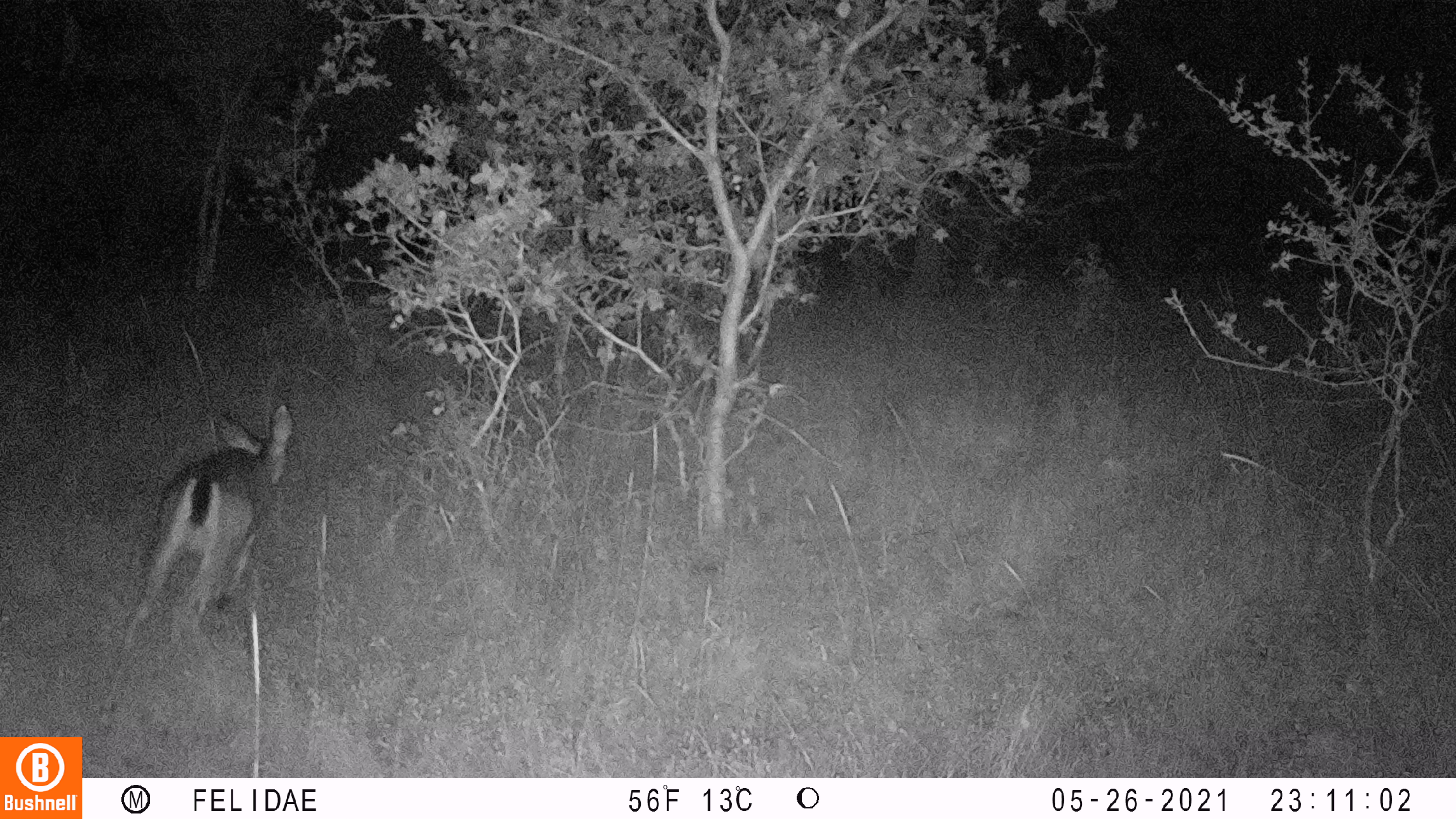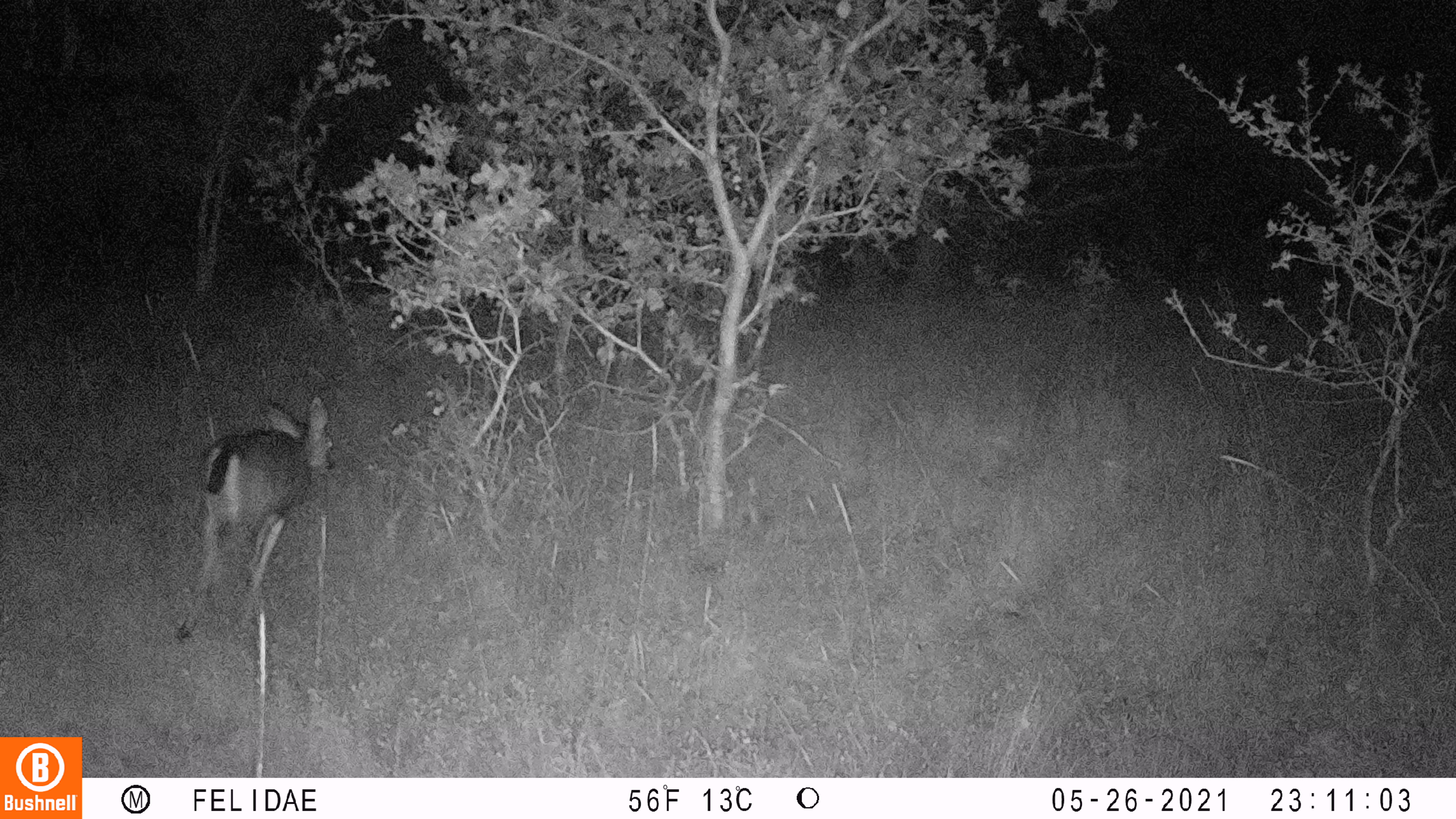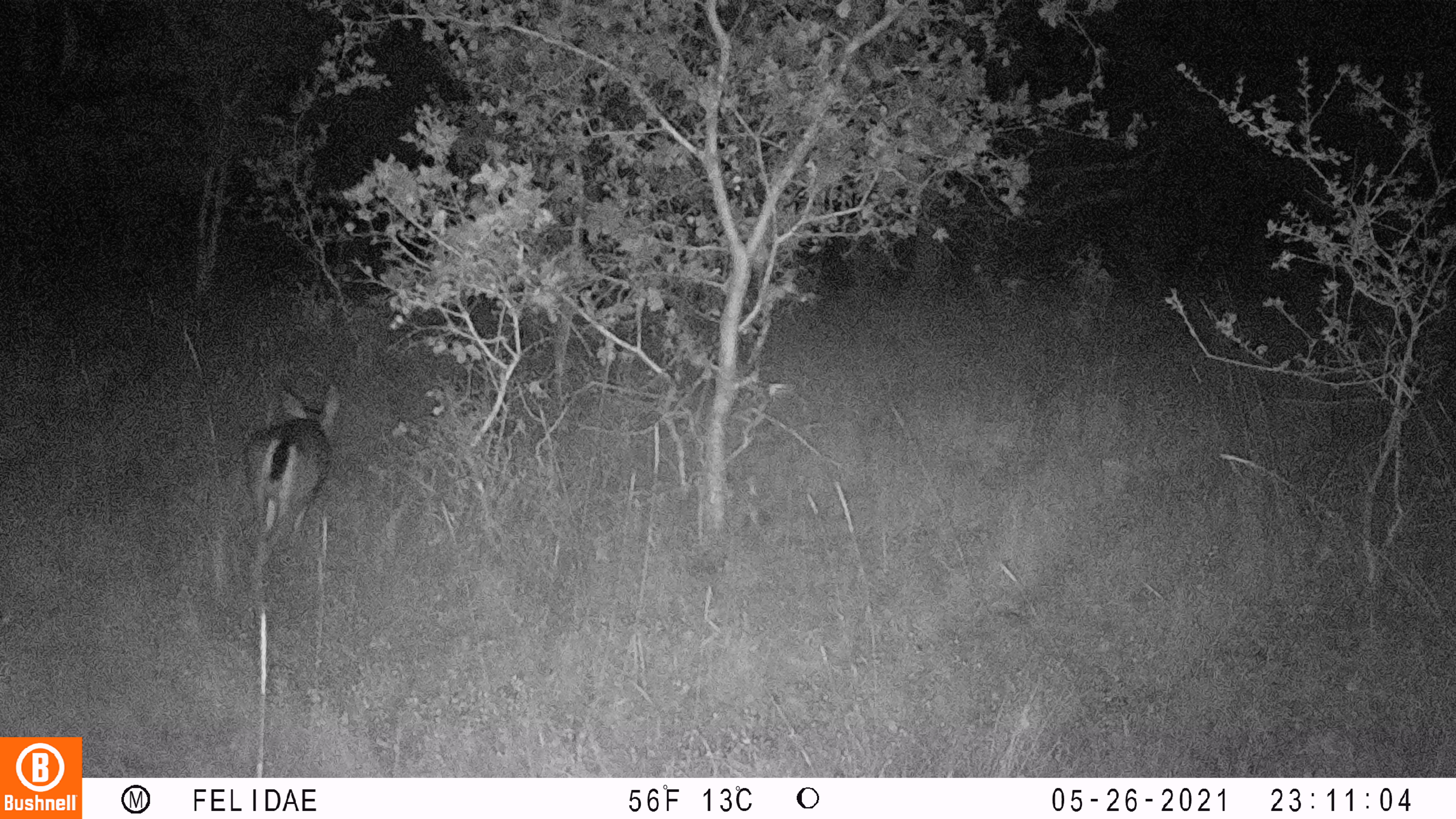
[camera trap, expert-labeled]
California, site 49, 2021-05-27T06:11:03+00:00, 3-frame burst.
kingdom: Animalia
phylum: Chordata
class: Mammalia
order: Artiodactyla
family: Cervidae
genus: Odocoileus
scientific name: Odocoileus hemionus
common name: mule deer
Mule deer (Odocoileus hemionus).